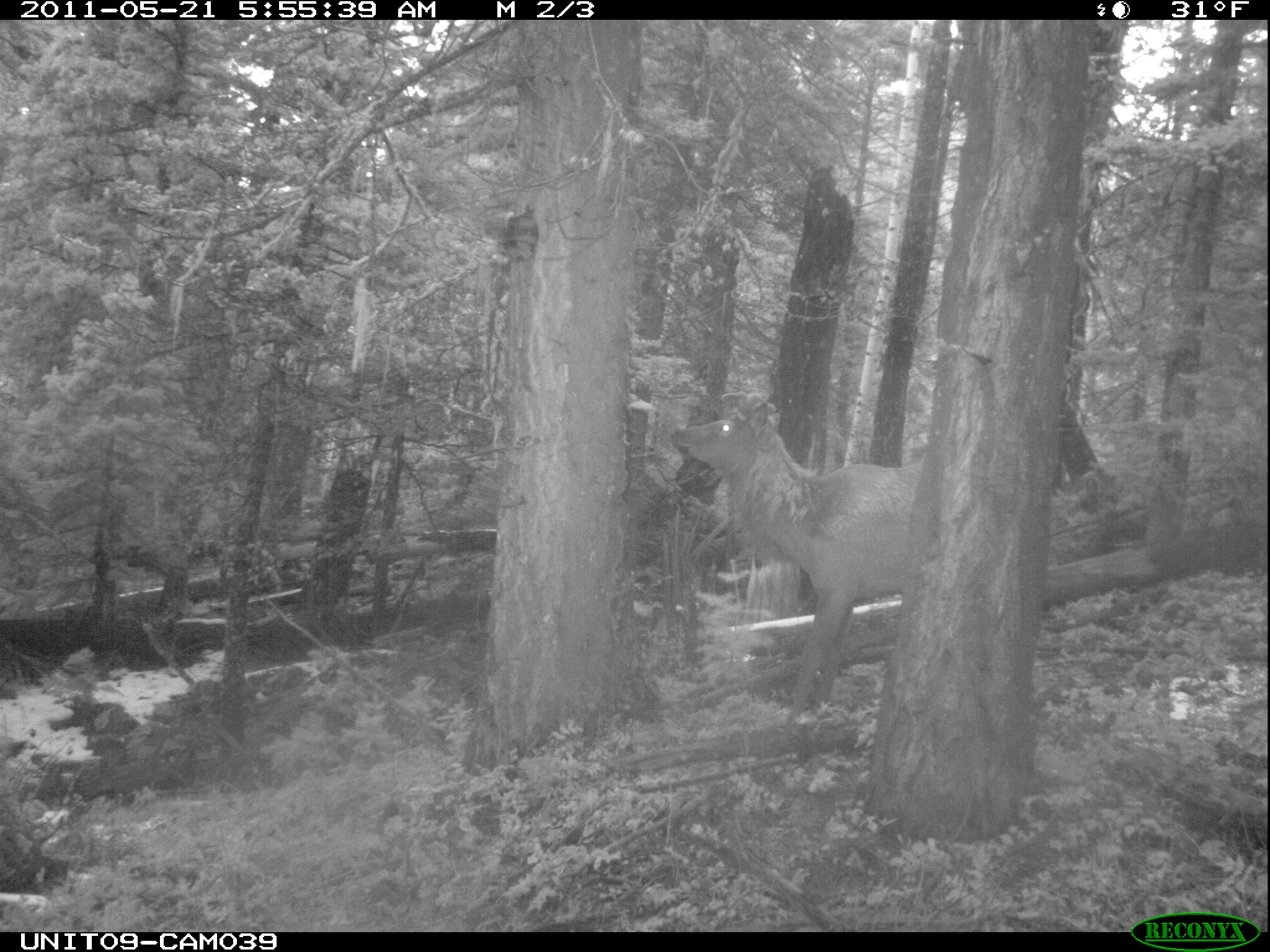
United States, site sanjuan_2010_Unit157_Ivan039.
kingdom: Animalia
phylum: Chordata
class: Mammalia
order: Artiodactyla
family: Cervidae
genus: Cervus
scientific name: Cervus elaphus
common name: red deer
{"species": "Cervus elaphus (red deer)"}